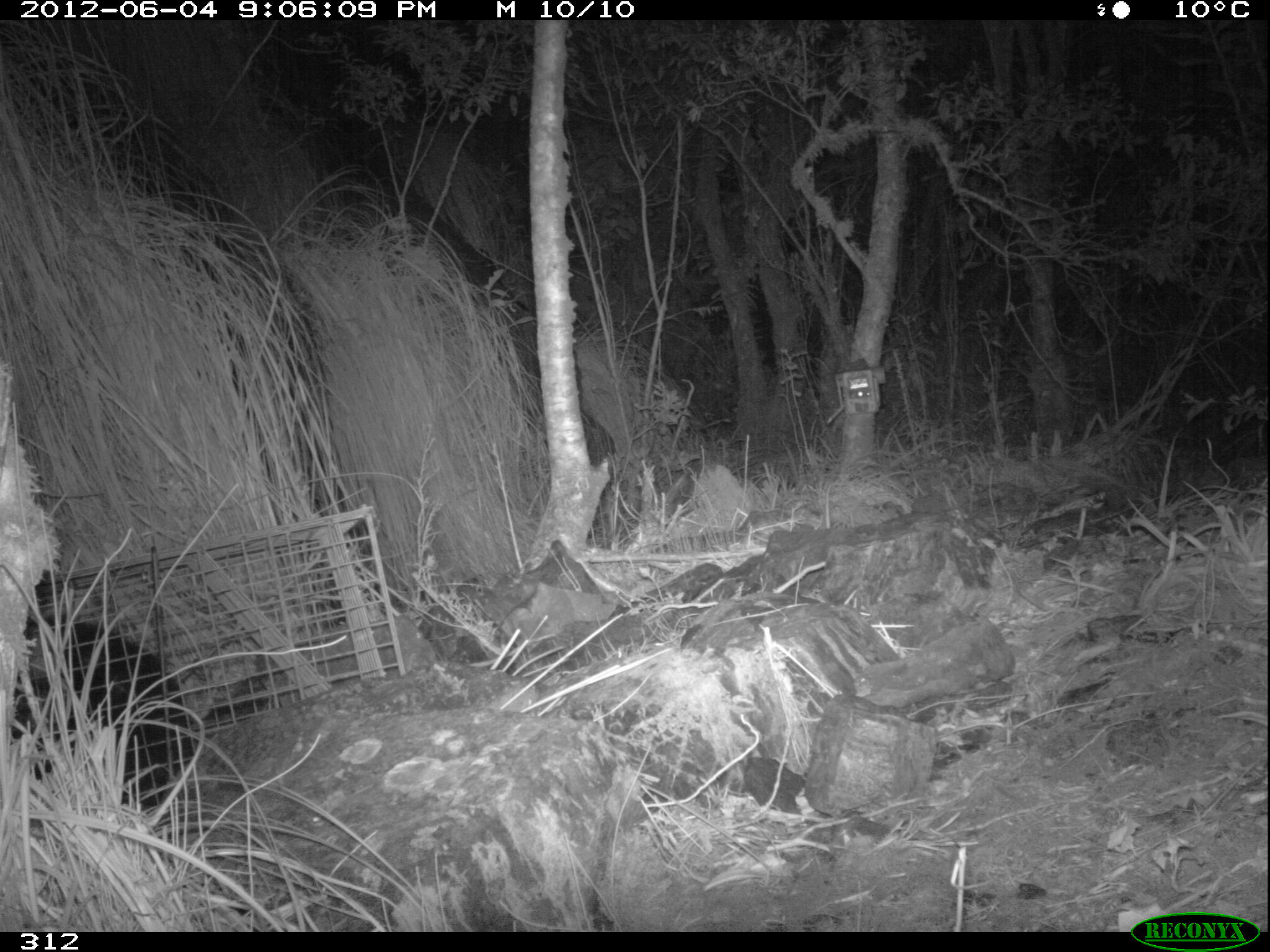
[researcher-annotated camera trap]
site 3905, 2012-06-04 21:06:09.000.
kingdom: Animalia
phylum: Chordata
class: Mammalia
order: Didelphimorphia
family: Didelphidae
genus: Didelphis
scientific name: Didelphis pernigra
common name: andean white-eared opossum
Didelphis pernigra (andean white-eared opossum).